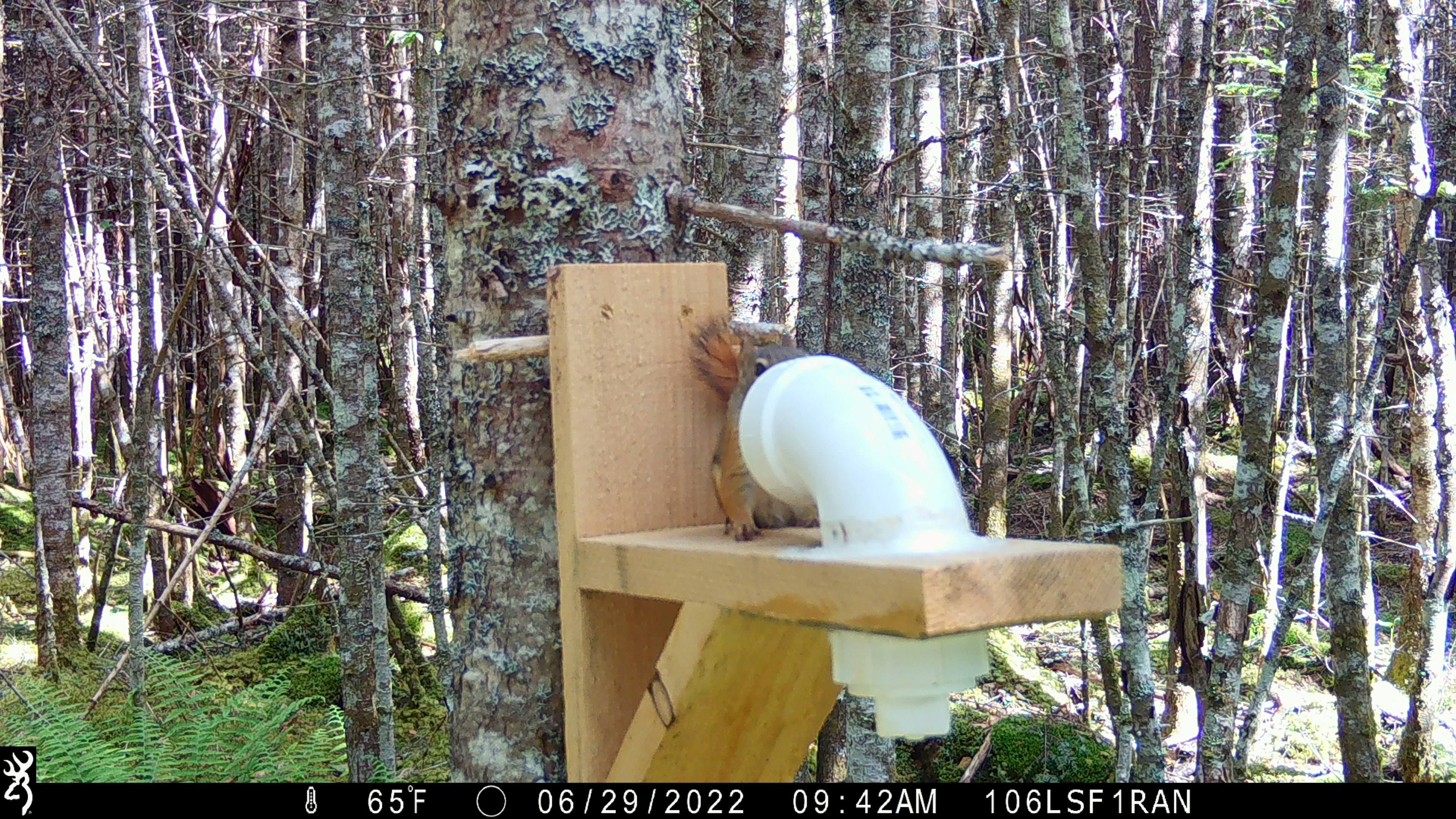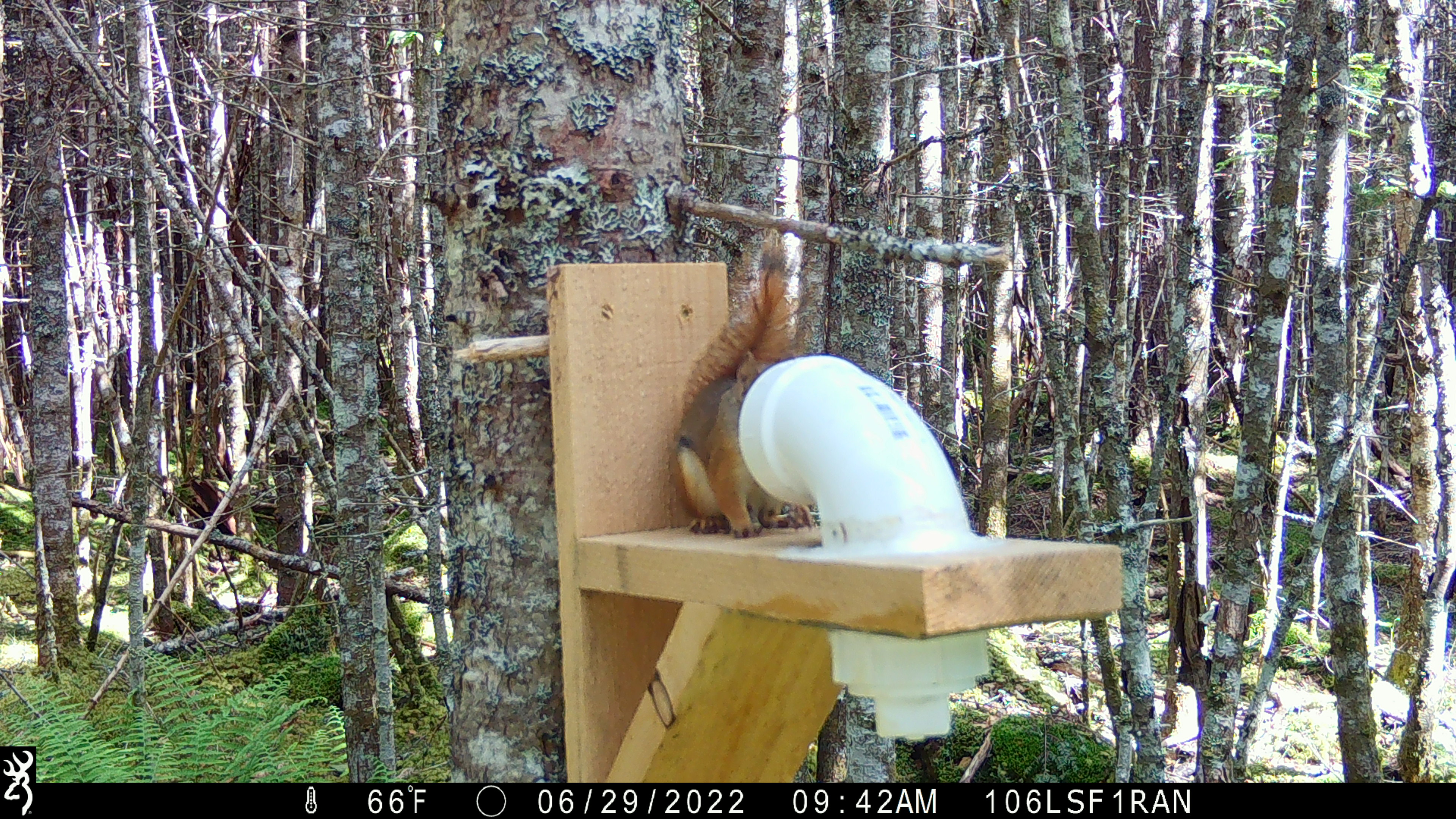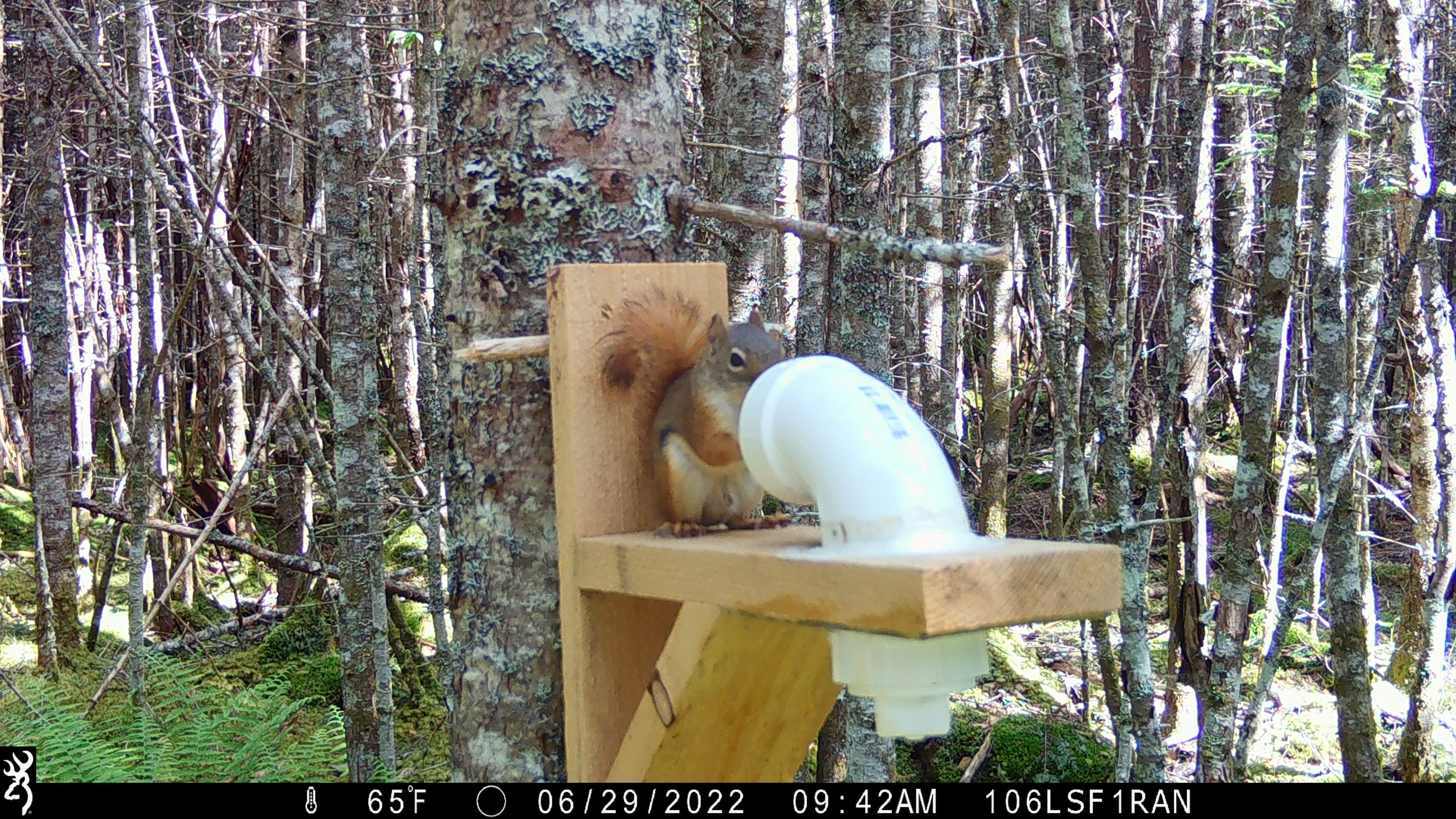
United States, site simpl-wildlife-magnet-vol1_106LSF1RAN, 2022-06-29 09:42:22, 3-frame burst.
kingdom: Animalia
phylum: Chordata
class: Mammalia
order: Rodentia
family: Sciuridae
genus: Tamiasciurus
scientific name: Tamiasciurus hudsonicus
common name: red squirrel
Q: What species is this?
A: Red squirrel (Tamiasciurus hudsonicus).